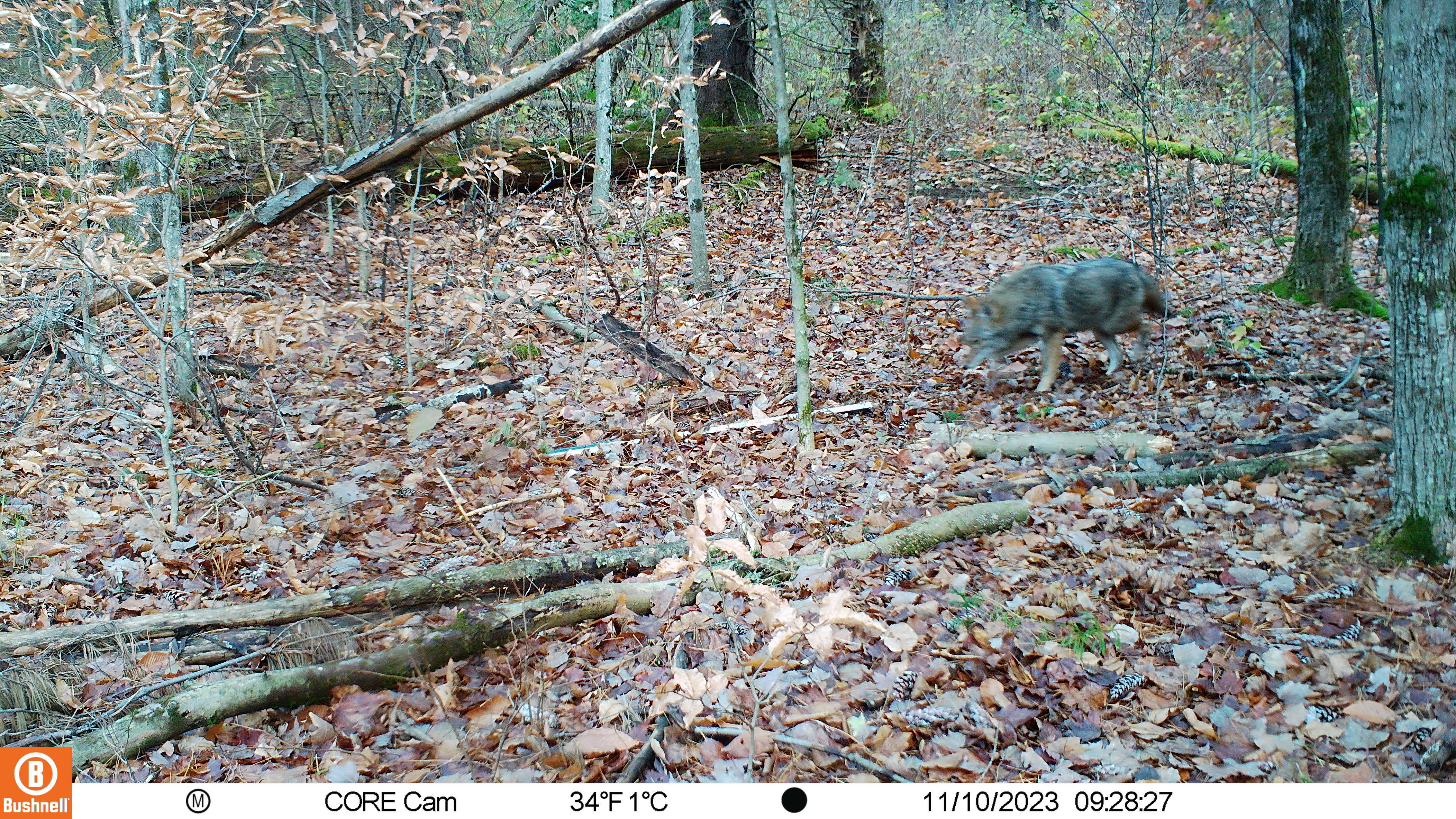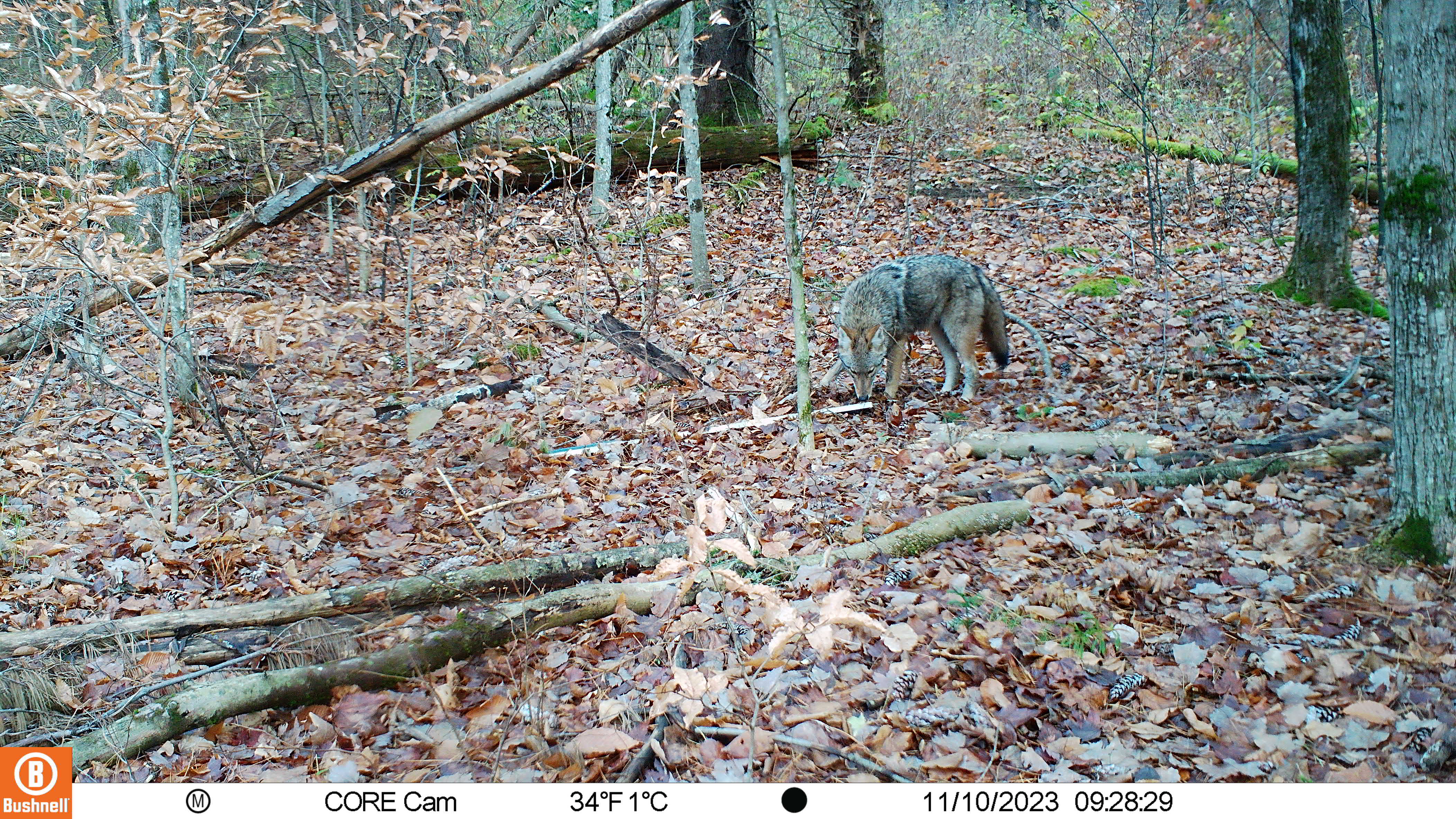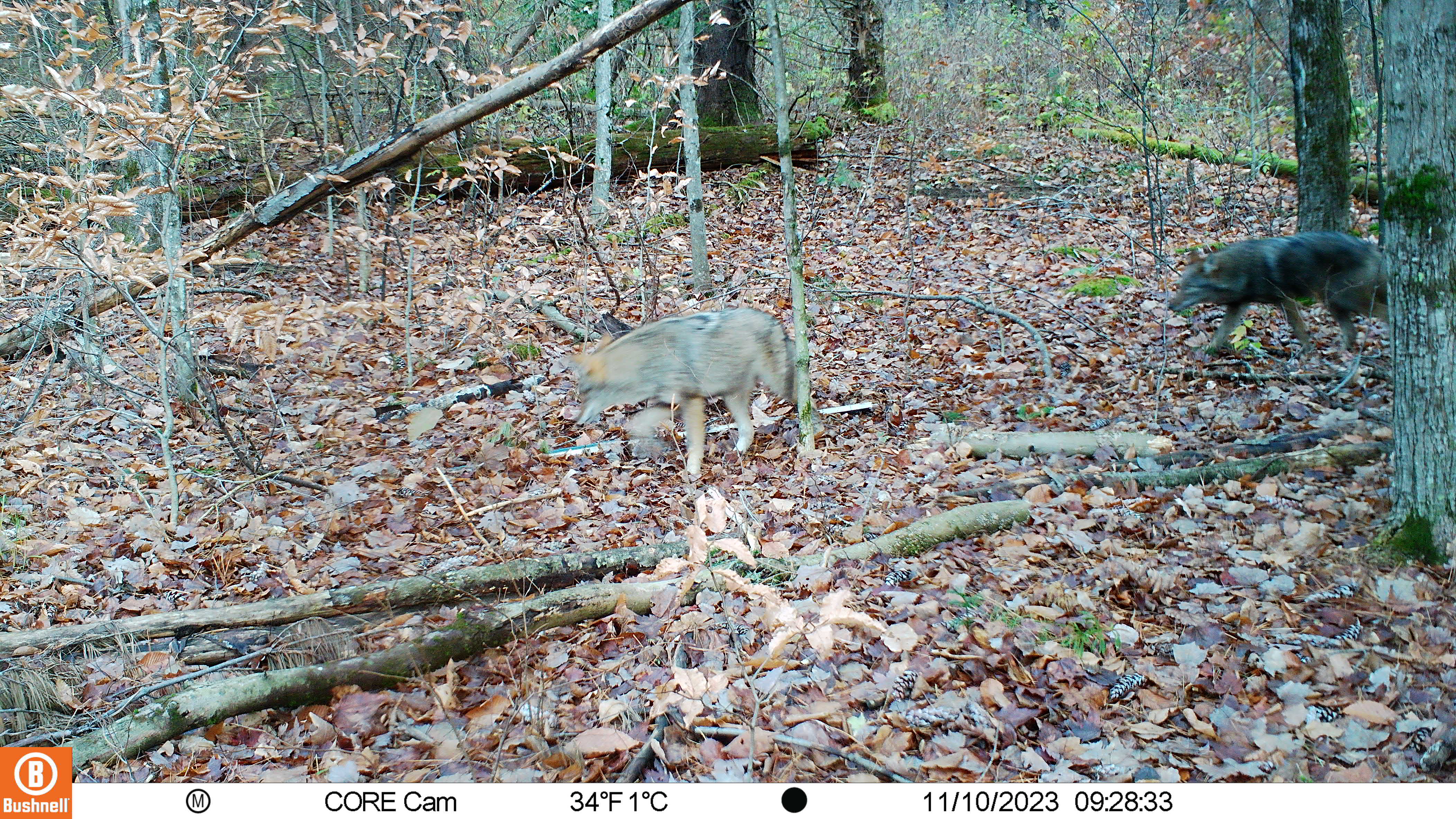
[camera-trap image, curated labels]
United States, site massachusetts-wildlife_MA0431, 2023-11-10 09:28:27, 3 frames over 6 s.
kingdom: Animalia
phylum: Chordata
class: Mammalia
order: Carnivora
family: Canidae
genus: Canis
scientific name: Canis latrans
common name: coyote